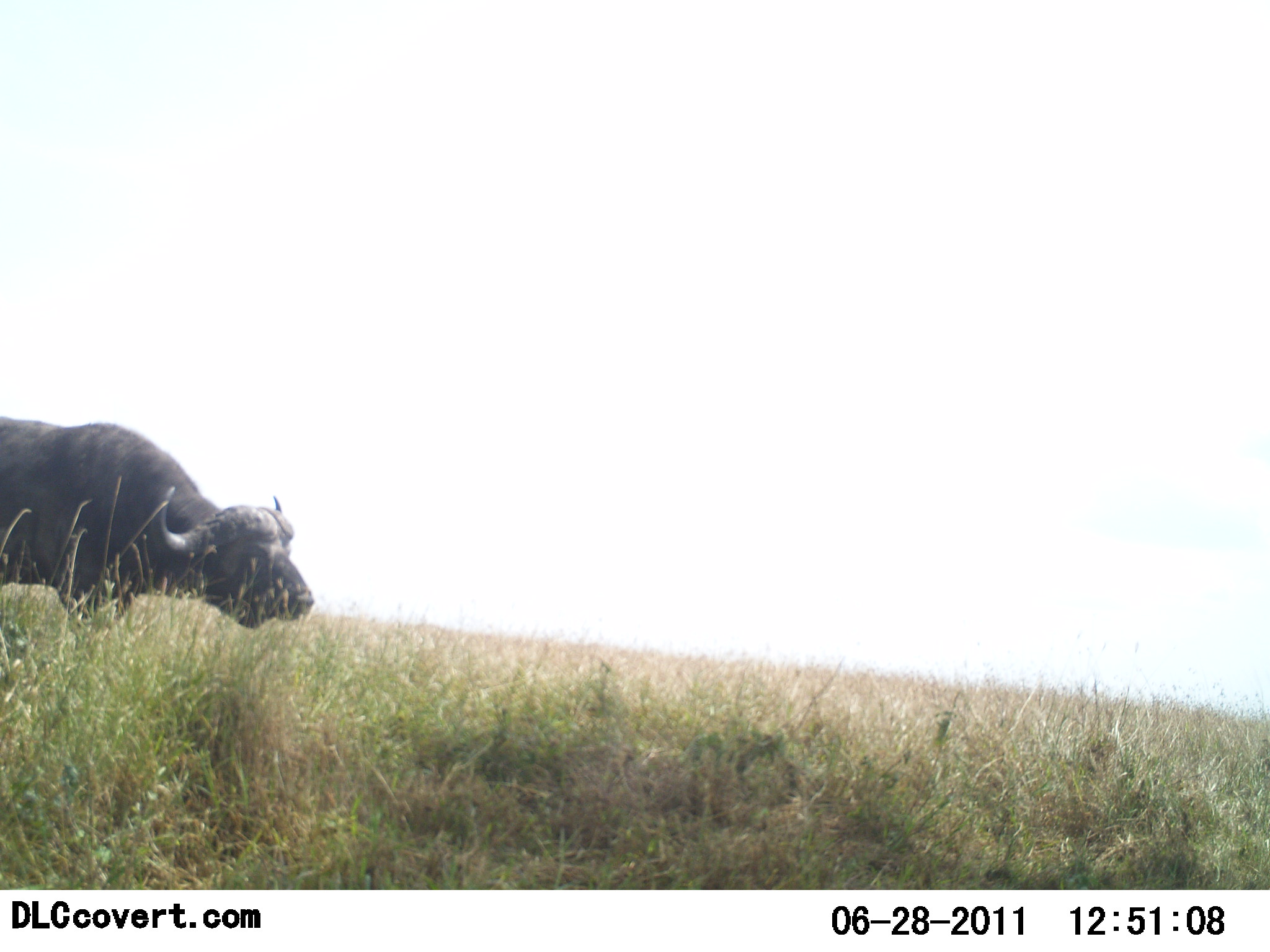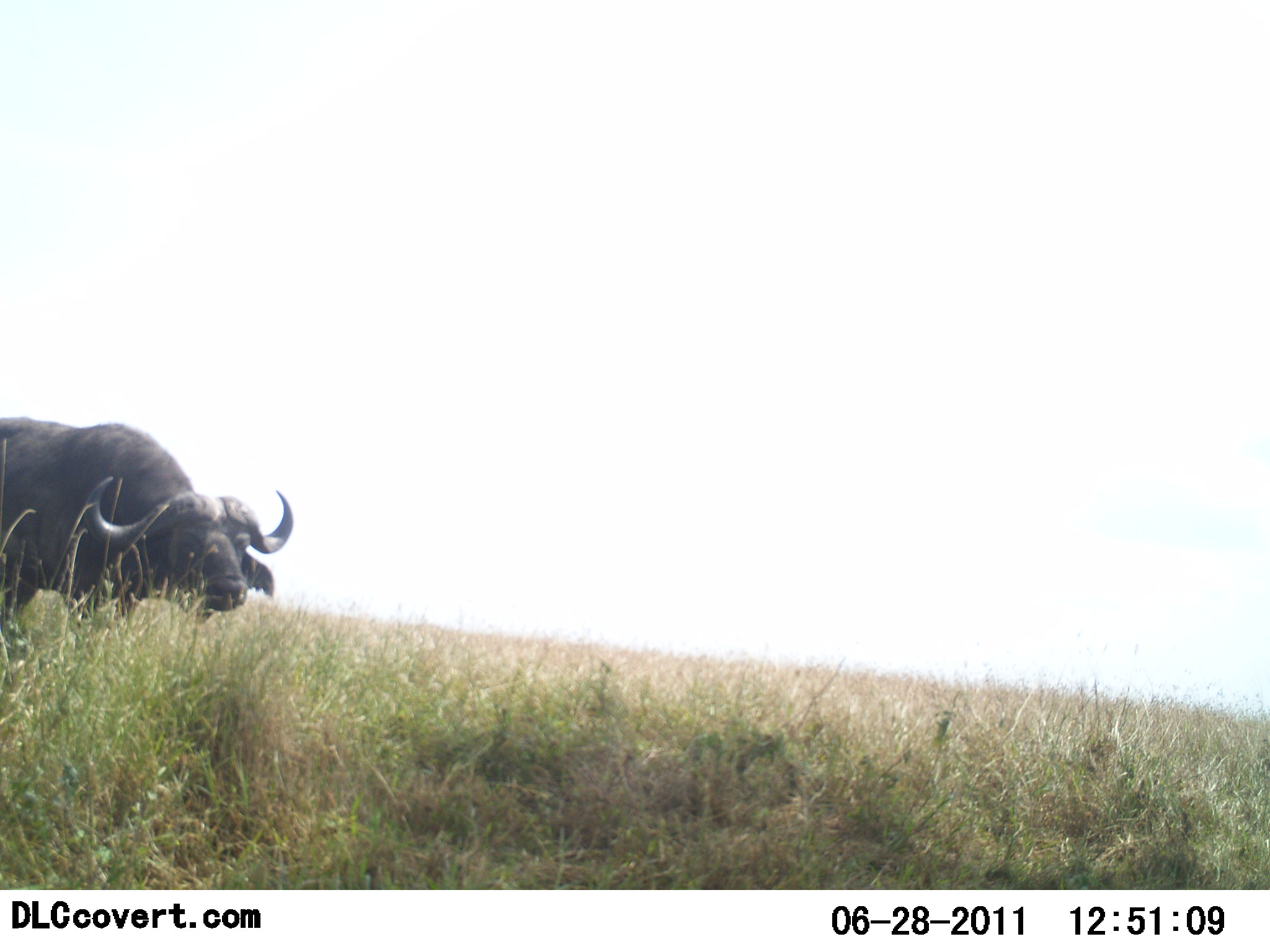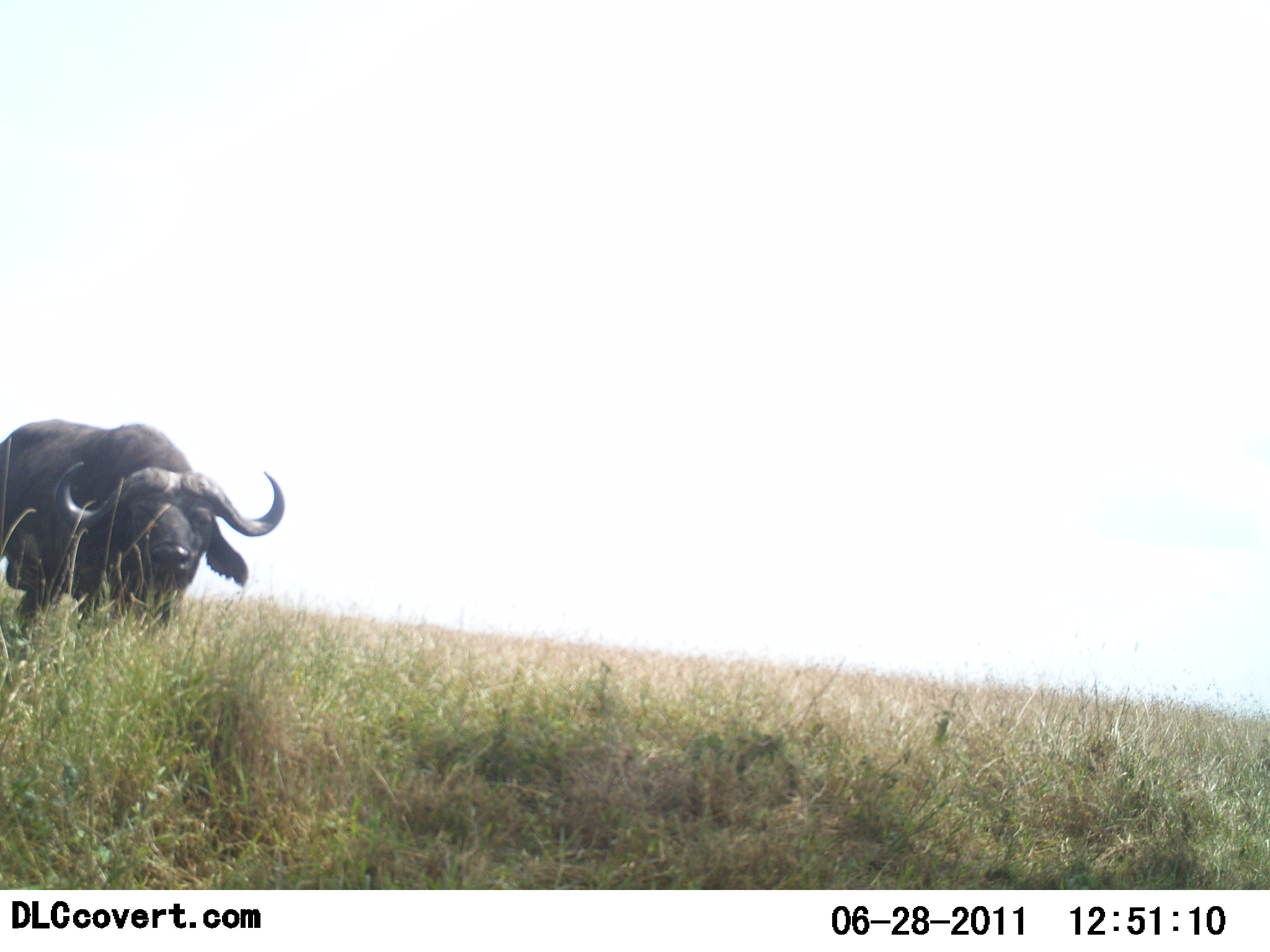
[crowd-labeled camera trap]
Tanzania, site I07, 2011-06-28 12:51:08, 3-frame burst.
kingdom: Animalia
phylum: Chordata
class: Mammalia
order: Artiodactyla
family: Bovidae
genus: Syncerus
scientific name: Syncerus caffer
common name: cape buffalo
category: buffalo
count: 1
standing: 73%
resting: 0%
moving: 18%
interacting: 0%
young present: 0%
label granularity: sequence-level